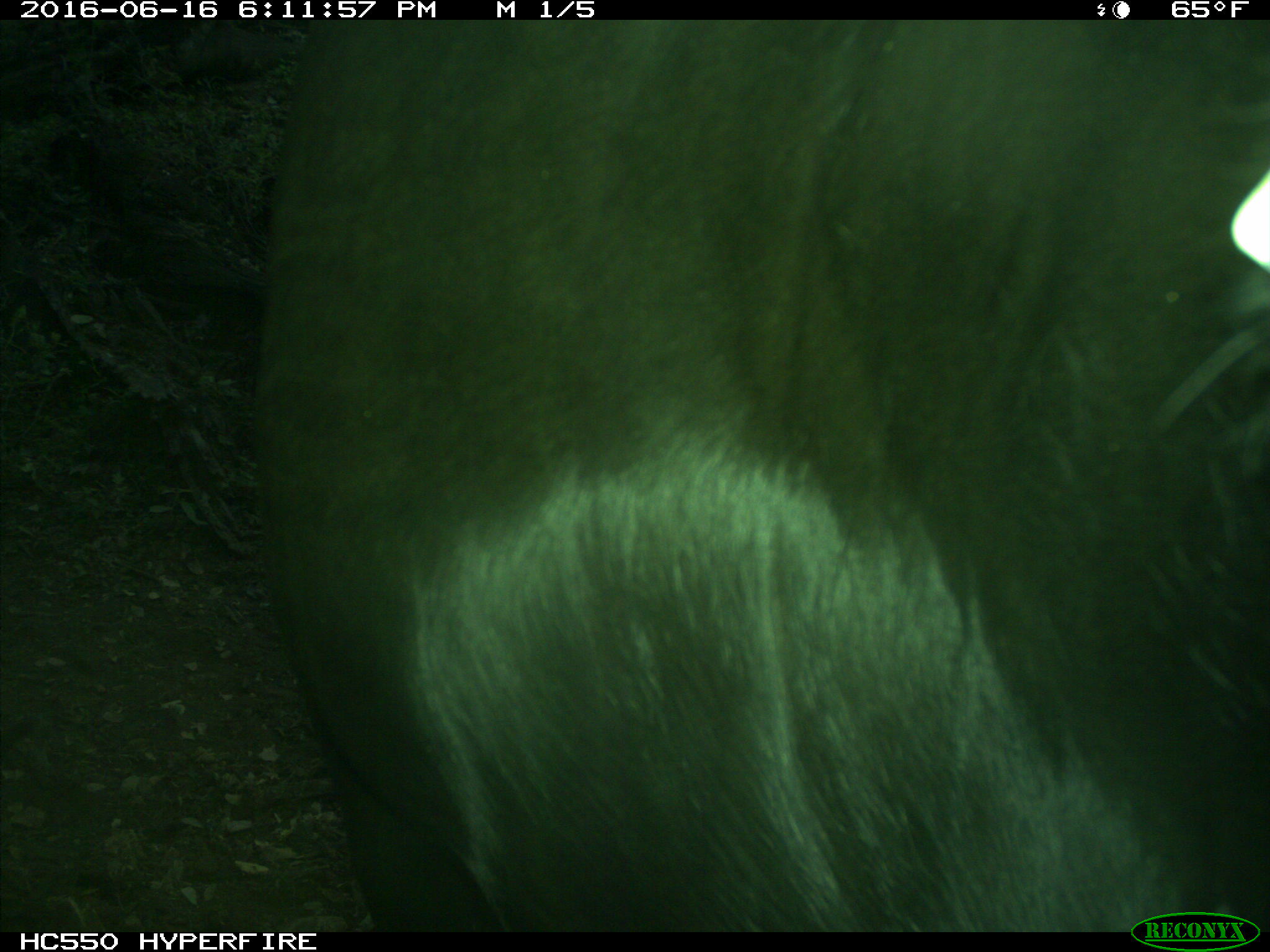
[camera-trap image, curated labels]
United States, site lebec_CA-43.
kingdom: Animalia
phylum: Chordata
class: Mammalia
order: Artiodactyla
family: Bovidae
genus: Bos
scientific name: Bos taurus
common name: domestic cow